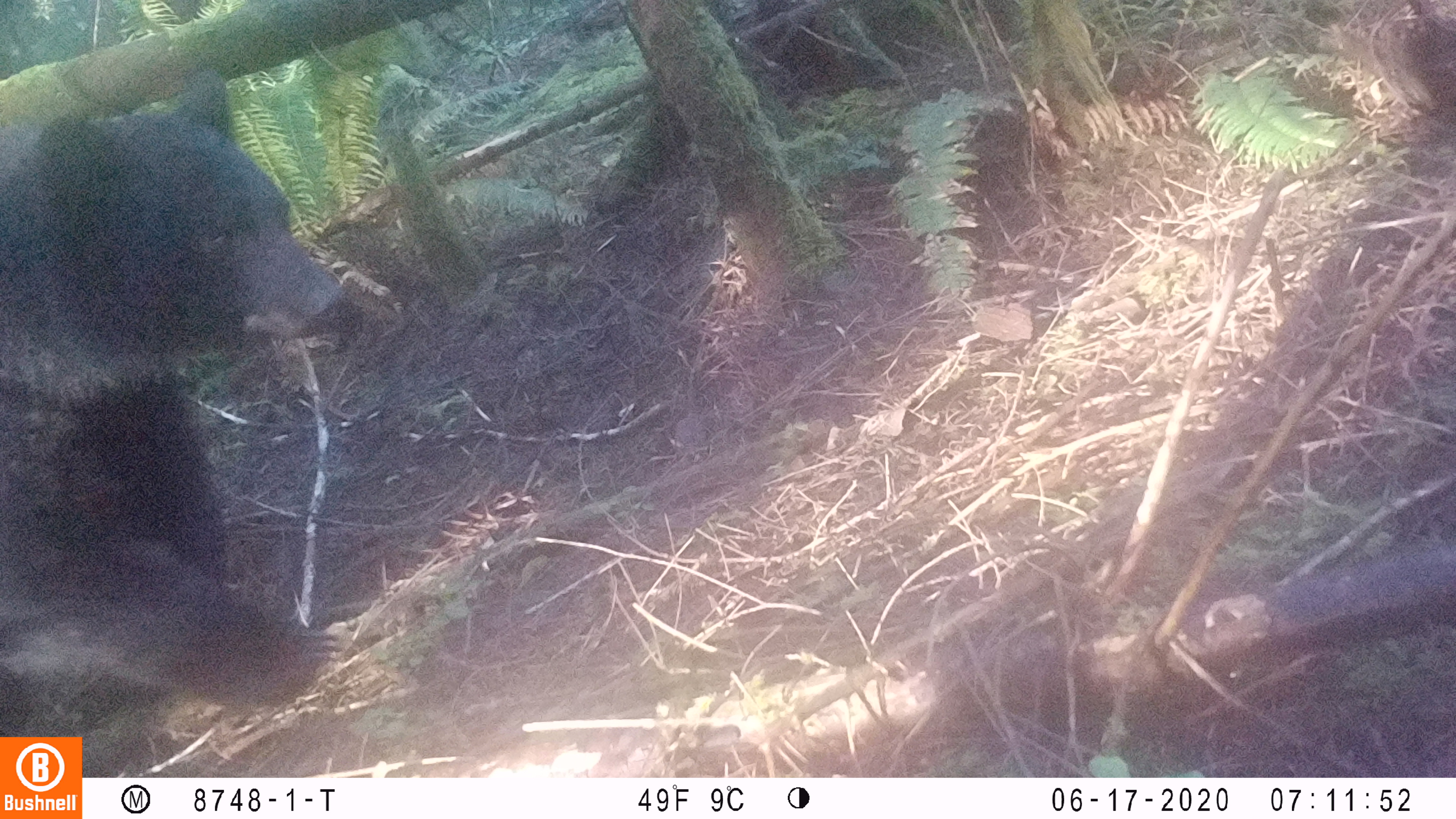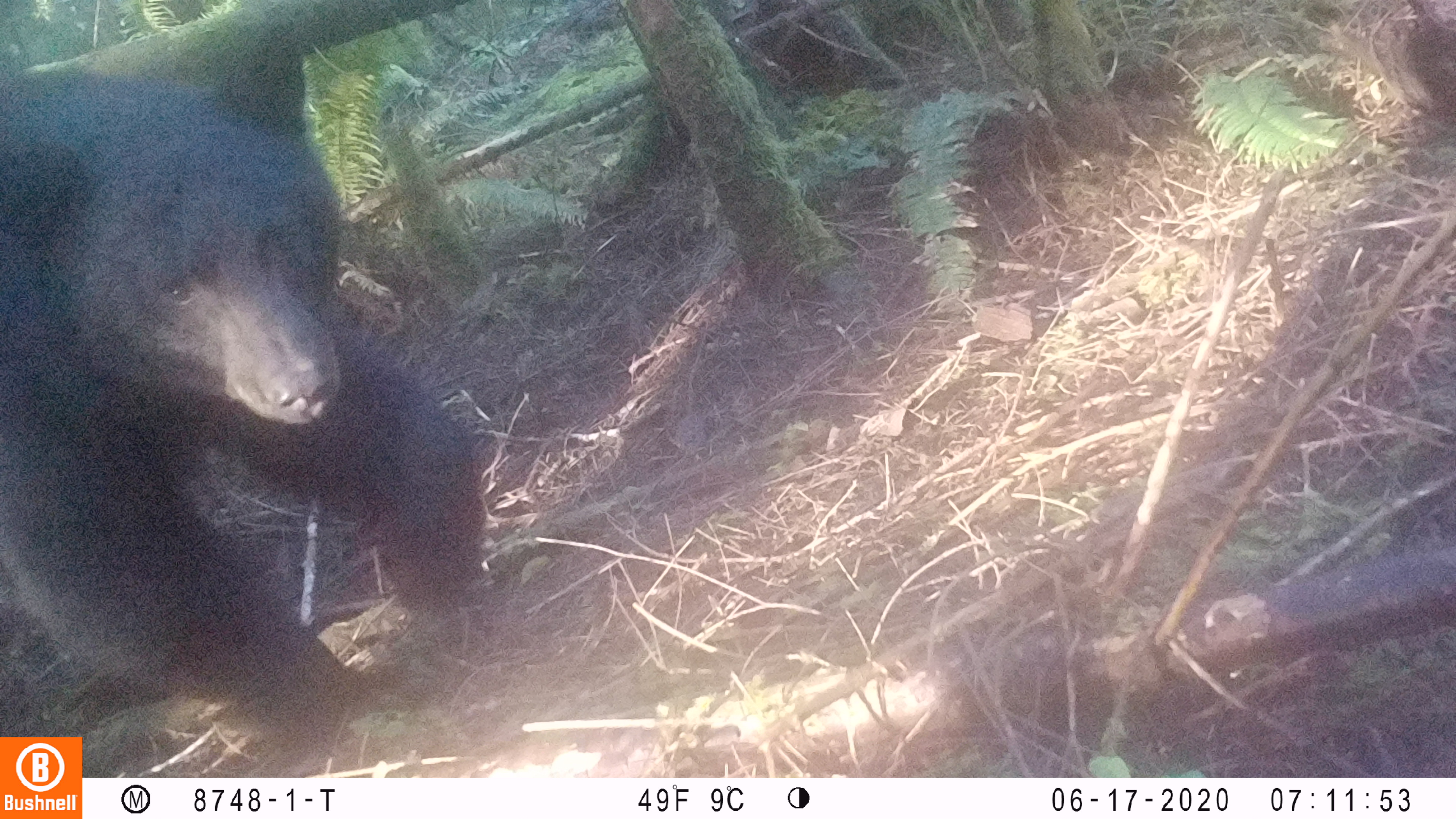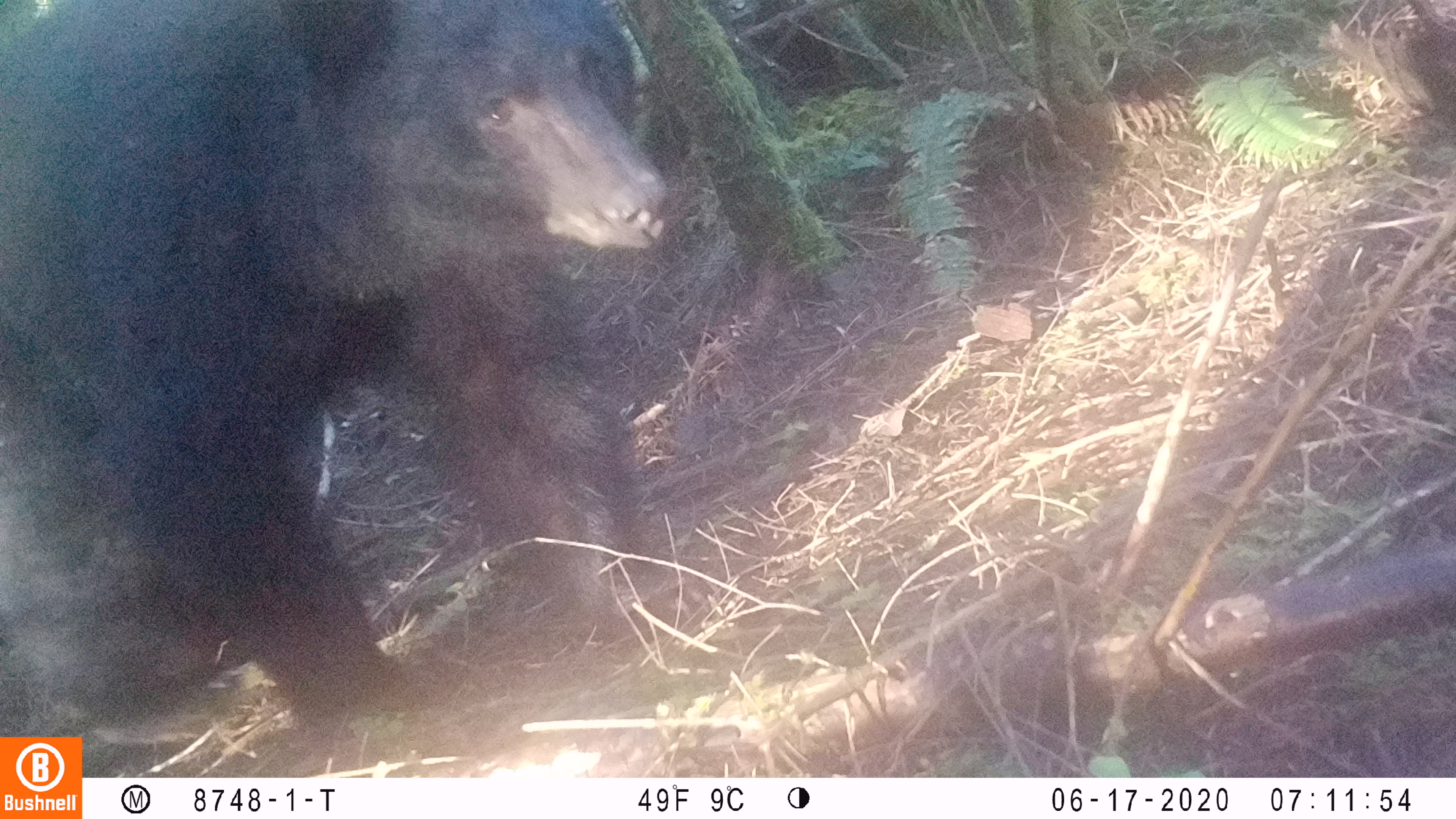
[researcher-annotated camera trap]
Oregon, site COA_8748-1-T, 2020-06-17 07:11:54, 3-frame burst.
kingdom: Animalia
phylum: Chordata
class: Mammalia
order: Carnivora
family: Ursidae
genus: Ursus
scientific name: Ursus americanus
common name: american black bear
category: black bear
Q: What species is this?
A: Black bear (american black bear) (Ursus americanus).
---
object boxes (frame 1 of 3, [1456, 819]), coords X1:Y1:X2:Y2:
black bear: 0:63:359:729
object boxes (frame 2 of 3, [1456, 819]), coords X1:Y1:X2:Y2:
black bear: 3:35:484:729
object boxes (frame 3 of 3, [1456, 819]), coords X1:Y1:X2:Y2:
black bear: 2:1:683:734